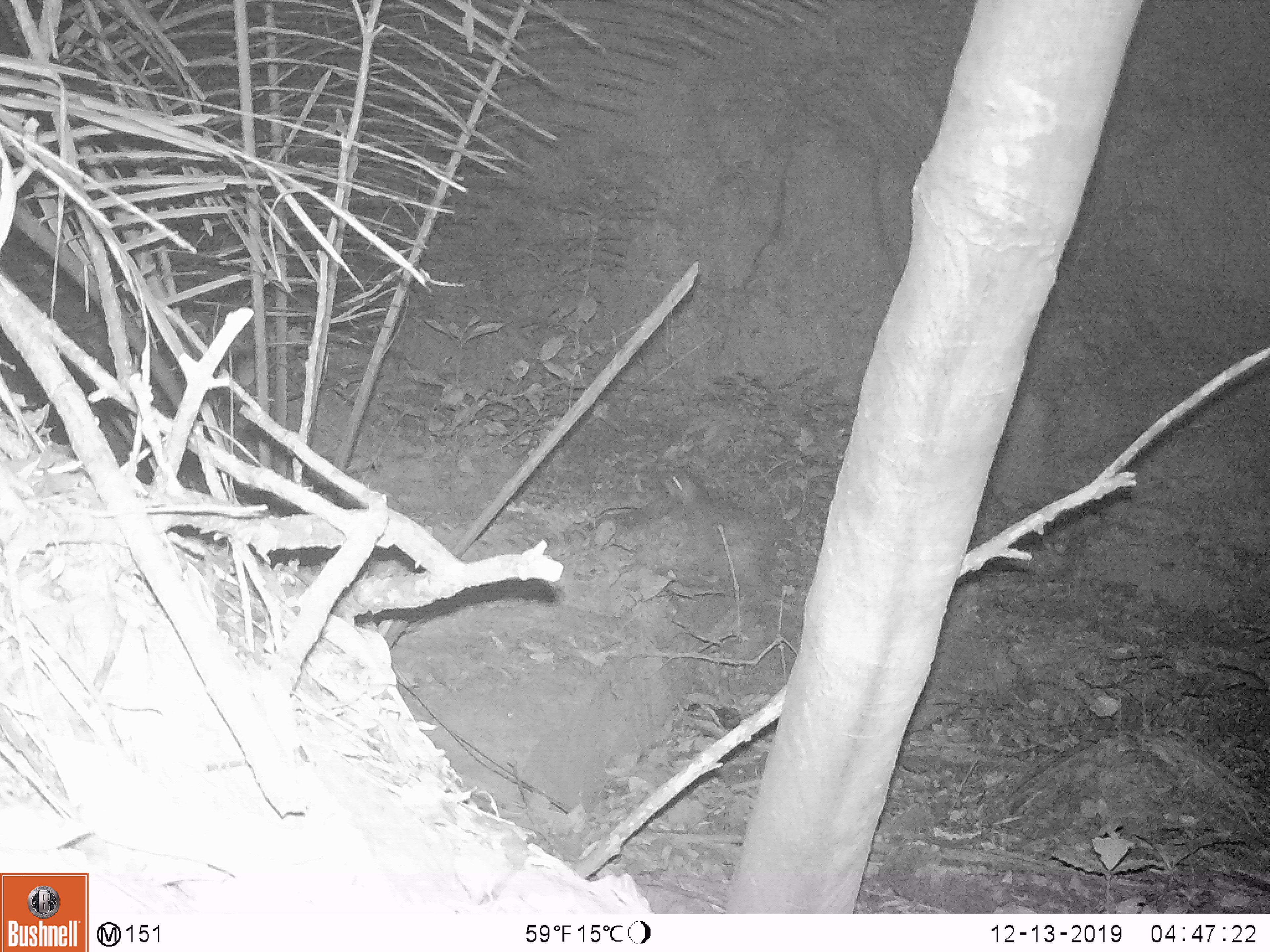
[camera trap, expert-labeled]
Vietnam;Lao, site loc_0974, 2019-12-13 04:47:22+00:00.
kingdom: Animalia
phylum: Chordata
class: Mammalia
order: Rodentia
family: Hystricidae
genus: Atherurus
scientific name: Atherurus macrourus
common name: asiatic brush-tailed porcupine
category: asiatic brush tailed porcupine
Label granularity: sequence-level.